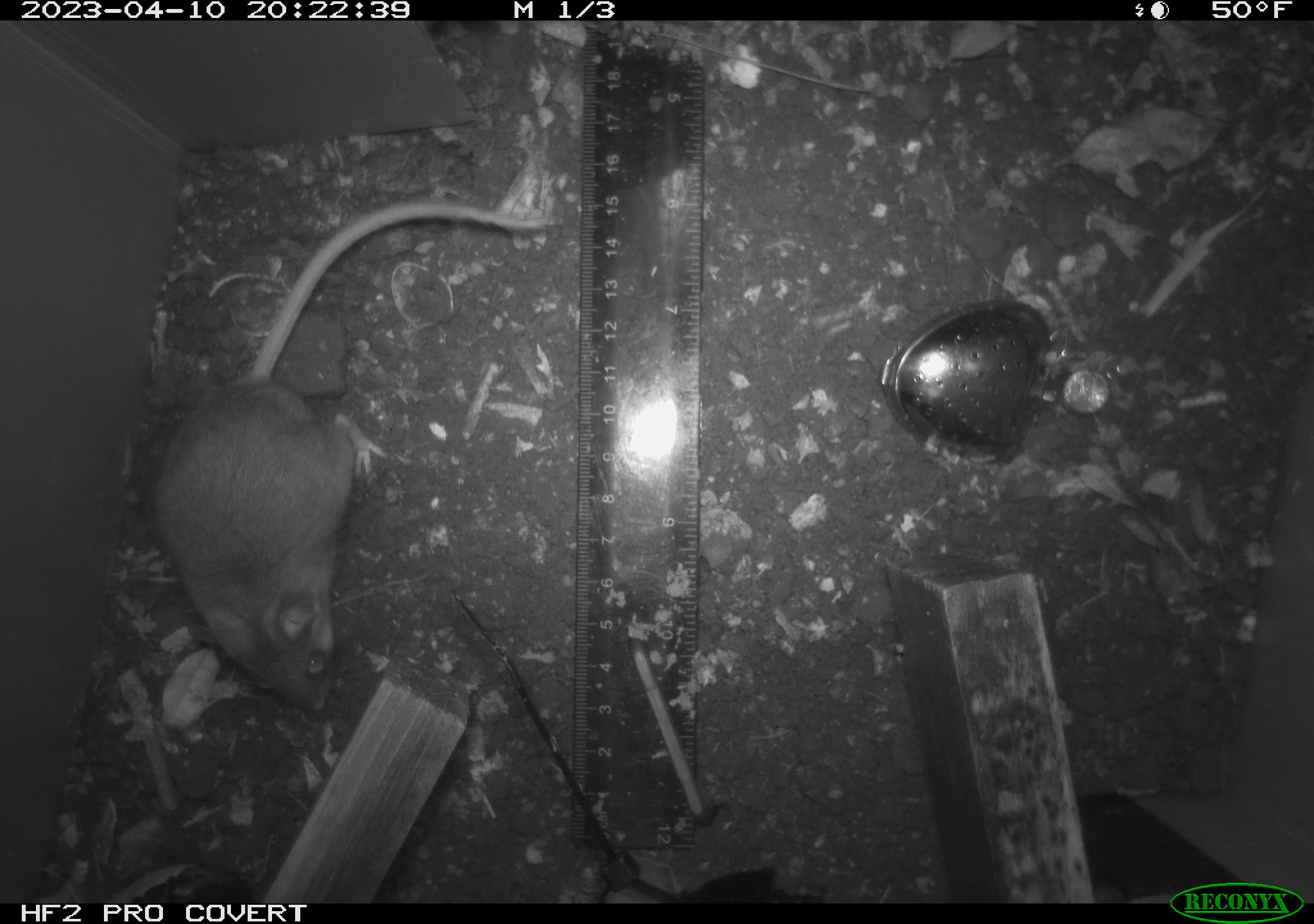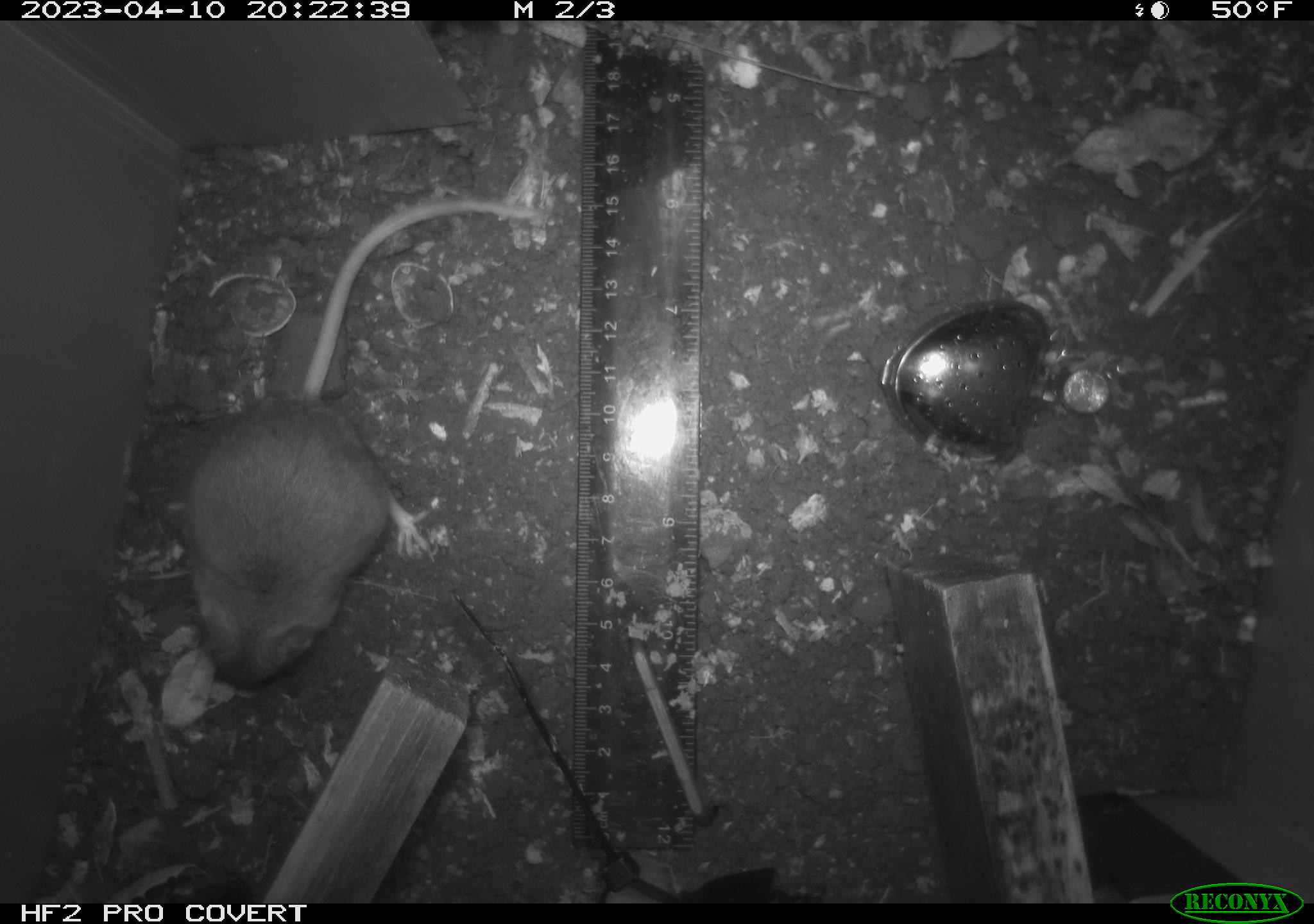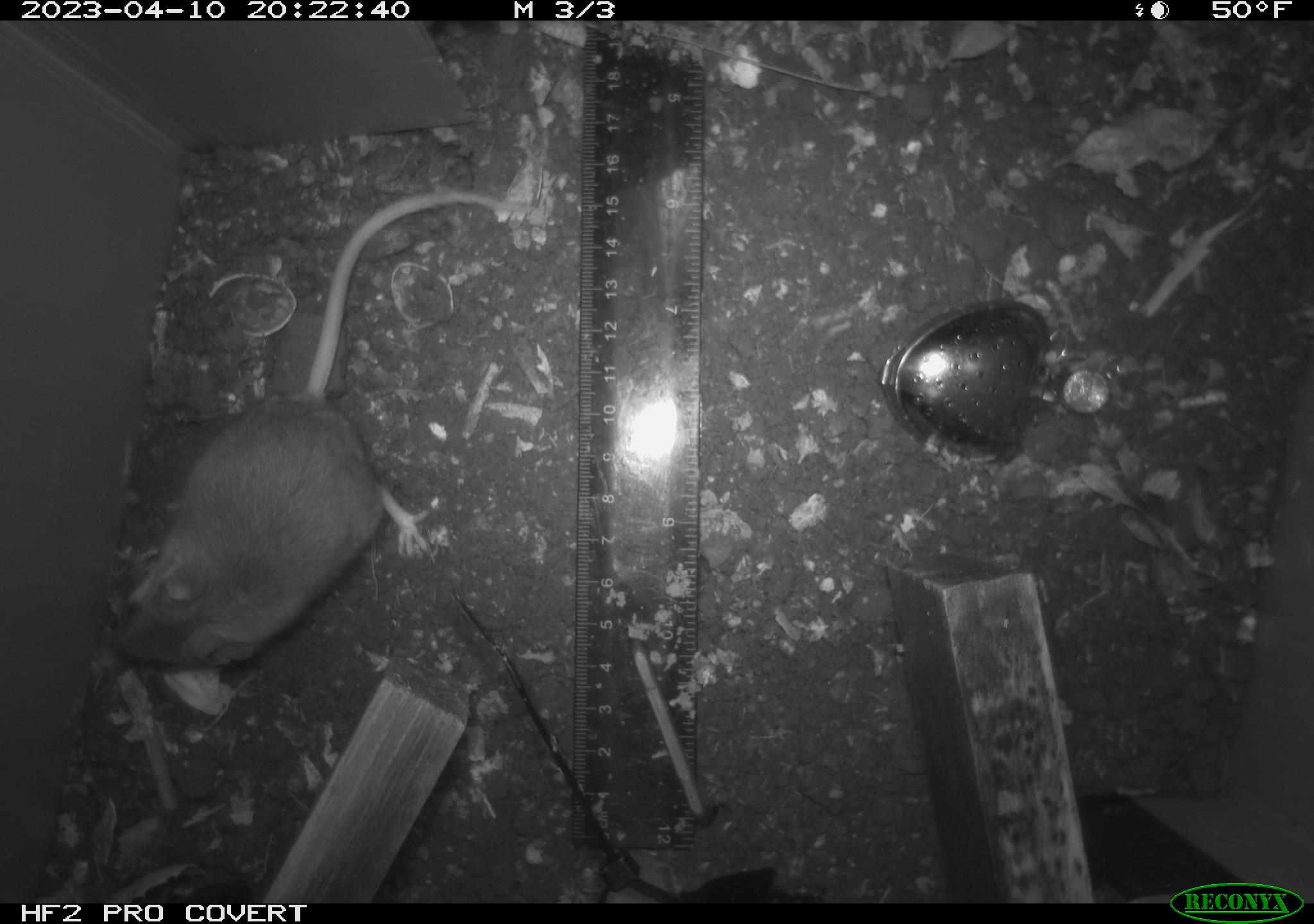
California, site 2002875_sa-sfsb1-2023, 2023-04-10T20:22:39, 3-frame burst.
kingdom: Animalia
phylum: Chordata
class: Mammalia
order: Rodentia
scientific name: Rodentia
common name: mouse species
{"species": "mouse species (Rodentia)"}